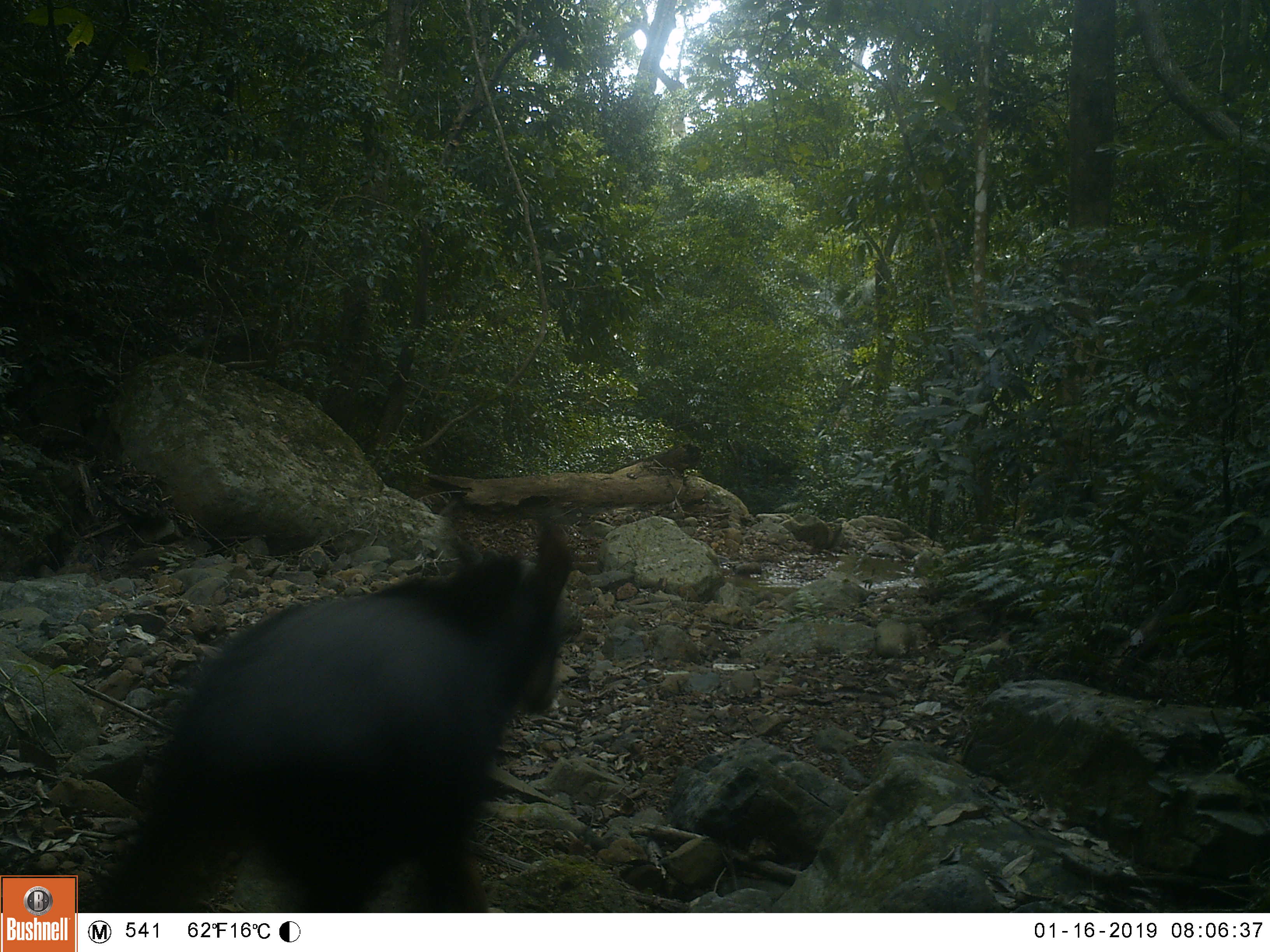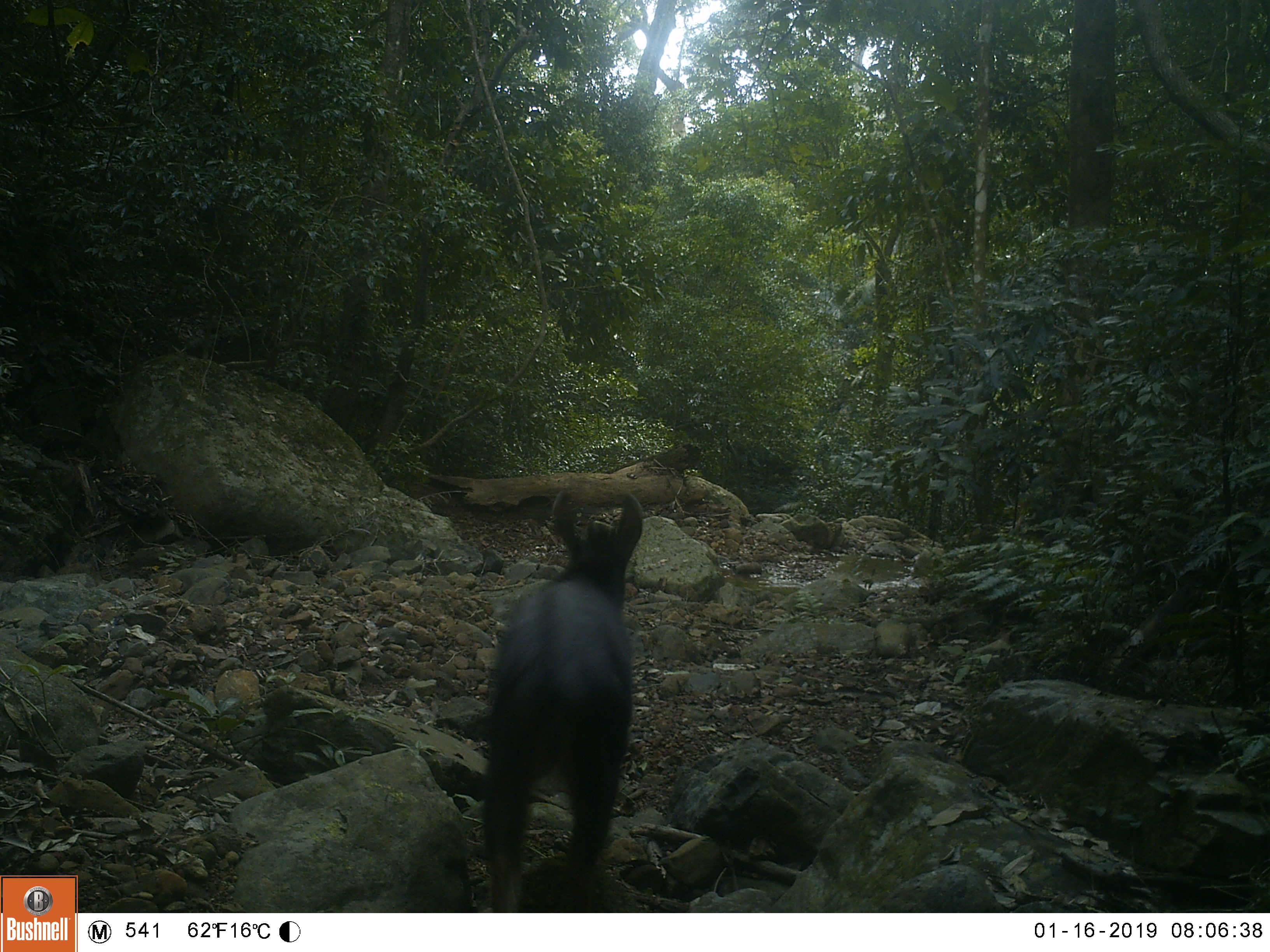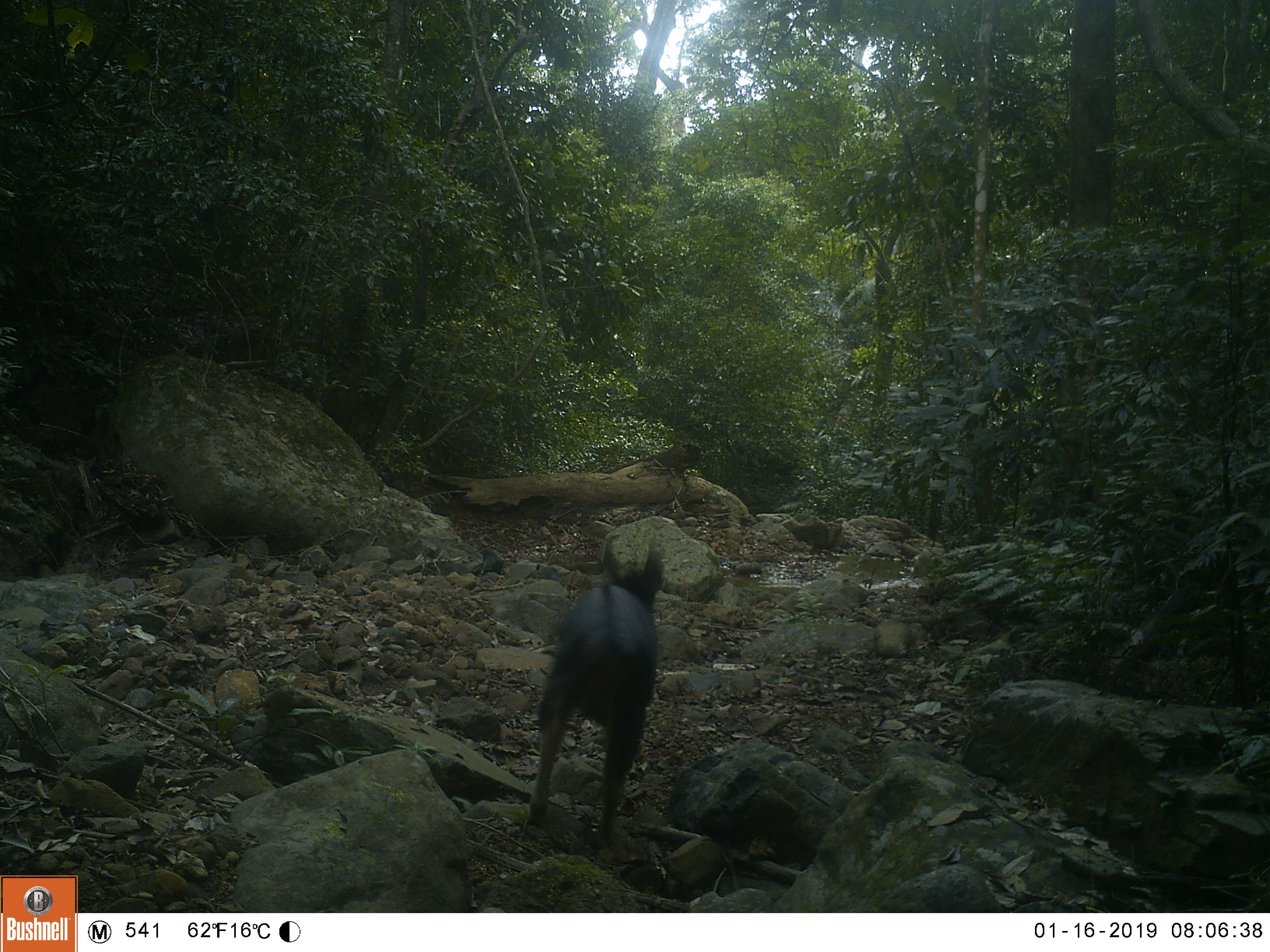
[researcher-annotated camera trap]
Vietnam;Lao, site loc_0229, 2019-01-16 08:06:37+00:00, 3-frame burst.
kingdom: Animalia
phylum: Chordata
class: Mammalia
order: Artiodactyla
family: Bovidae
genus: Capricornis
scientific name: Capricornis sumatraensis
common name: chinese serow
Chinese serow (Capricornis sumatraensis). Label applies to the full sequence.